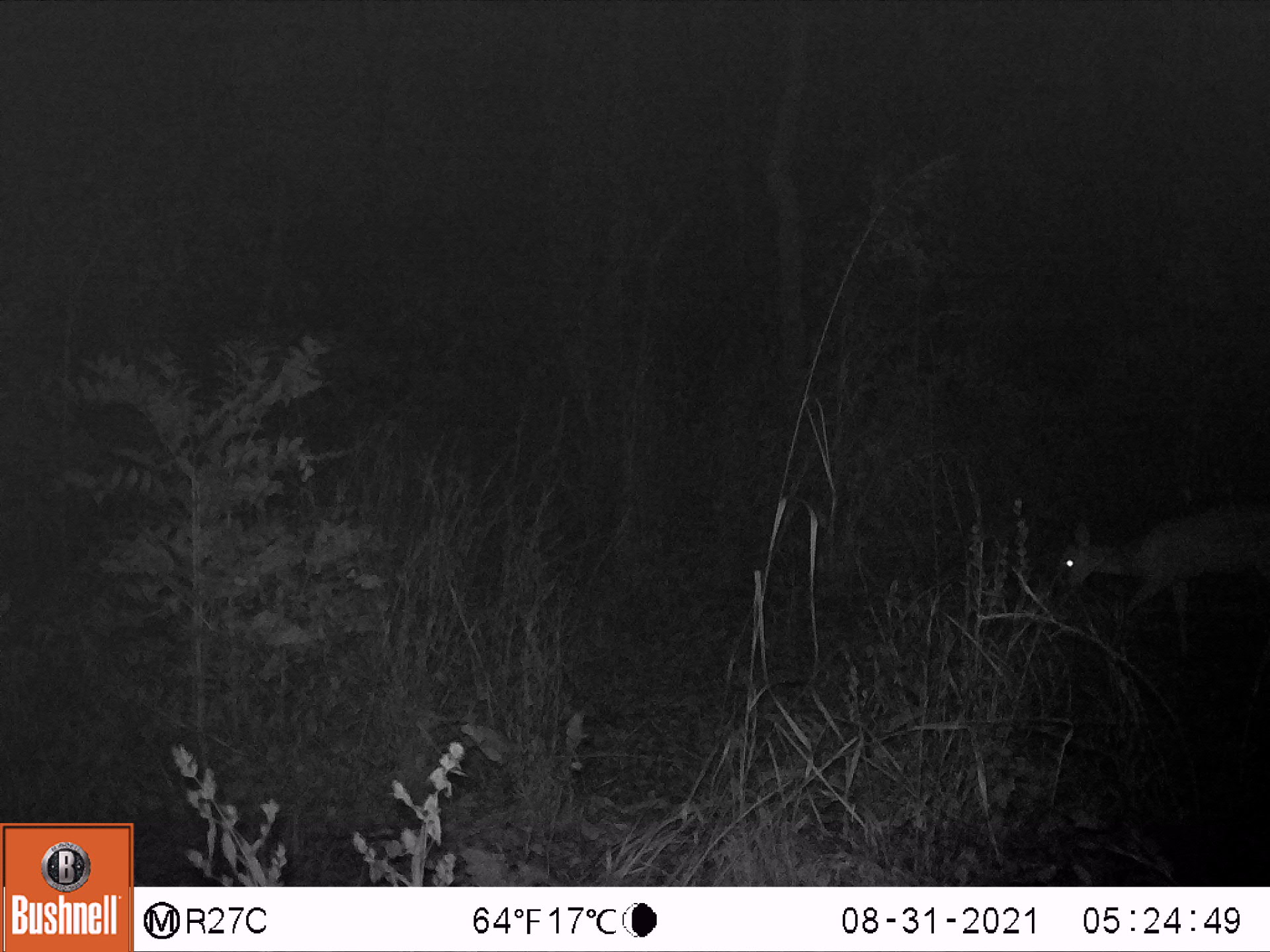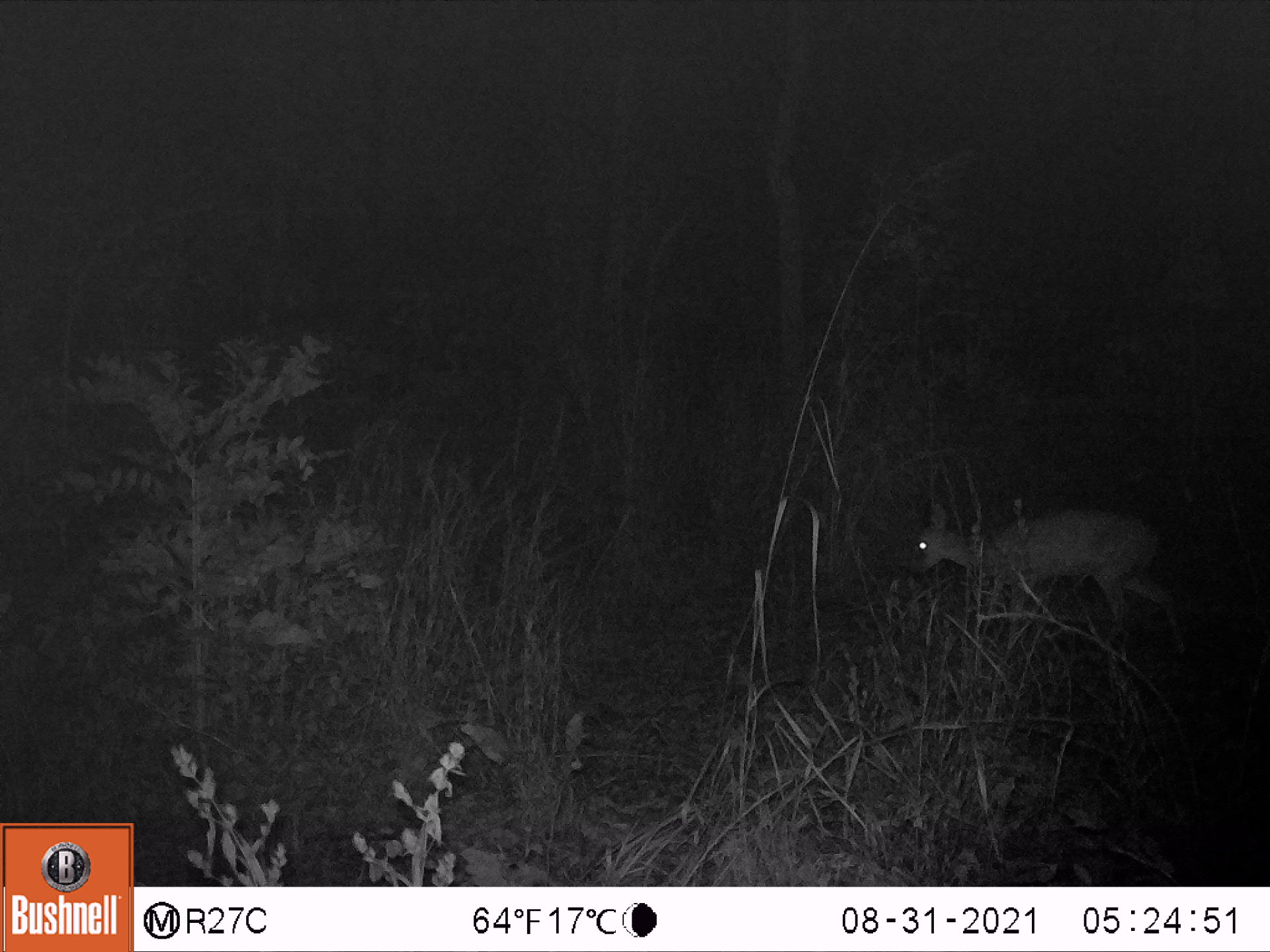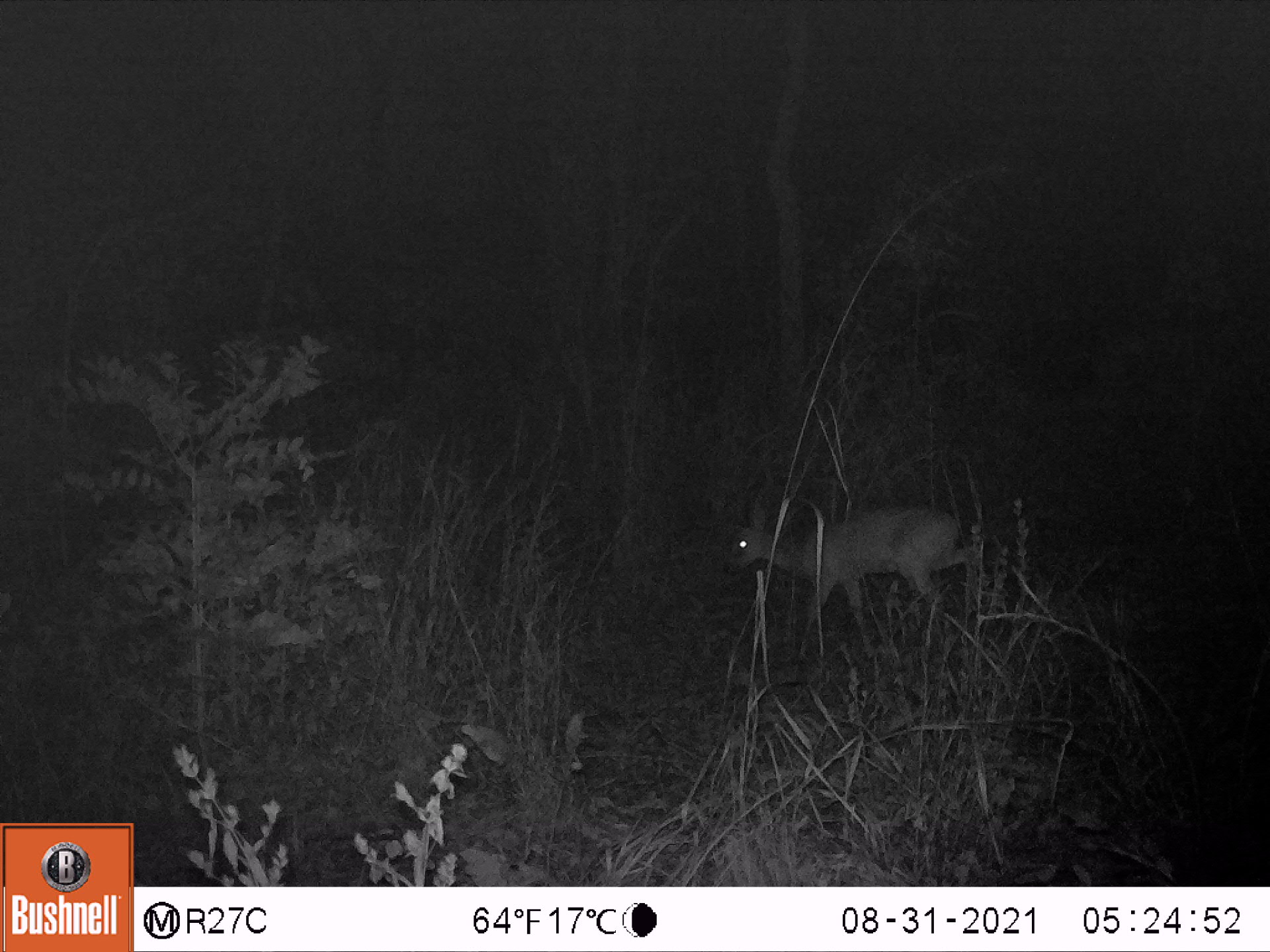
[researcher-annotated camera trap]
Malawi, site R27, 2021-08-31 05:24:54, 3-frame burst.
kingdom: Animalia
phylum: Chordata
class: Mammalia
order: Artiodactyla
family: Bovidae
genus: Sylvicapra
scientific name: Sylvicapra grimmia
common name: common duiker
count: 1